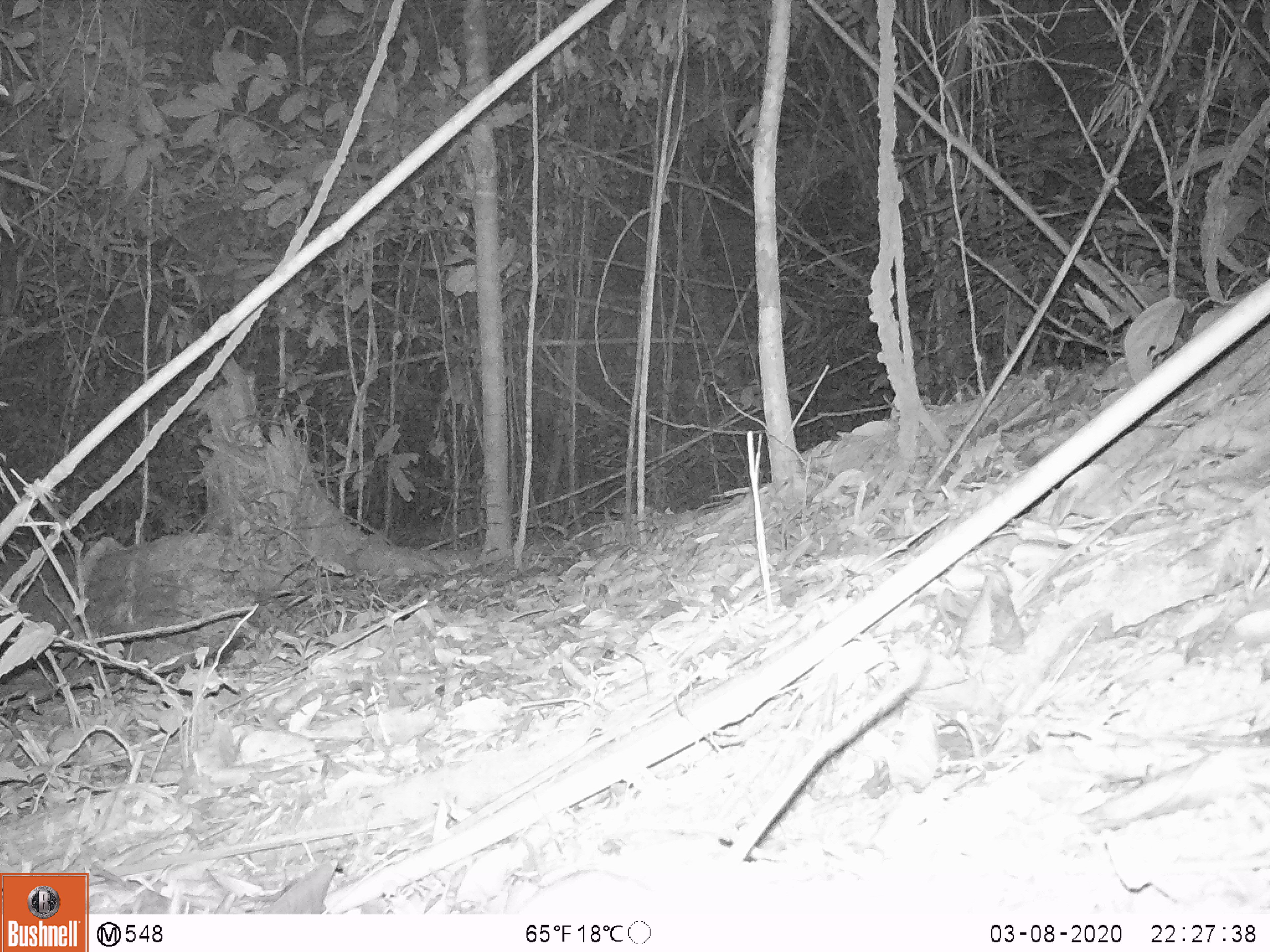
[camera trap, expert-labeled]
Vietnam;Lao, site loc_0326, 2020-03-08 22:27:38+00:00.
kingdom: Animalia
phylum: Chordata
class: Mammalia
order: Rodentia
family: Muridae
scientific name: Muridae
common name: old-world mice and rats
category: unidentified murid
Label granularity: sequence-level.